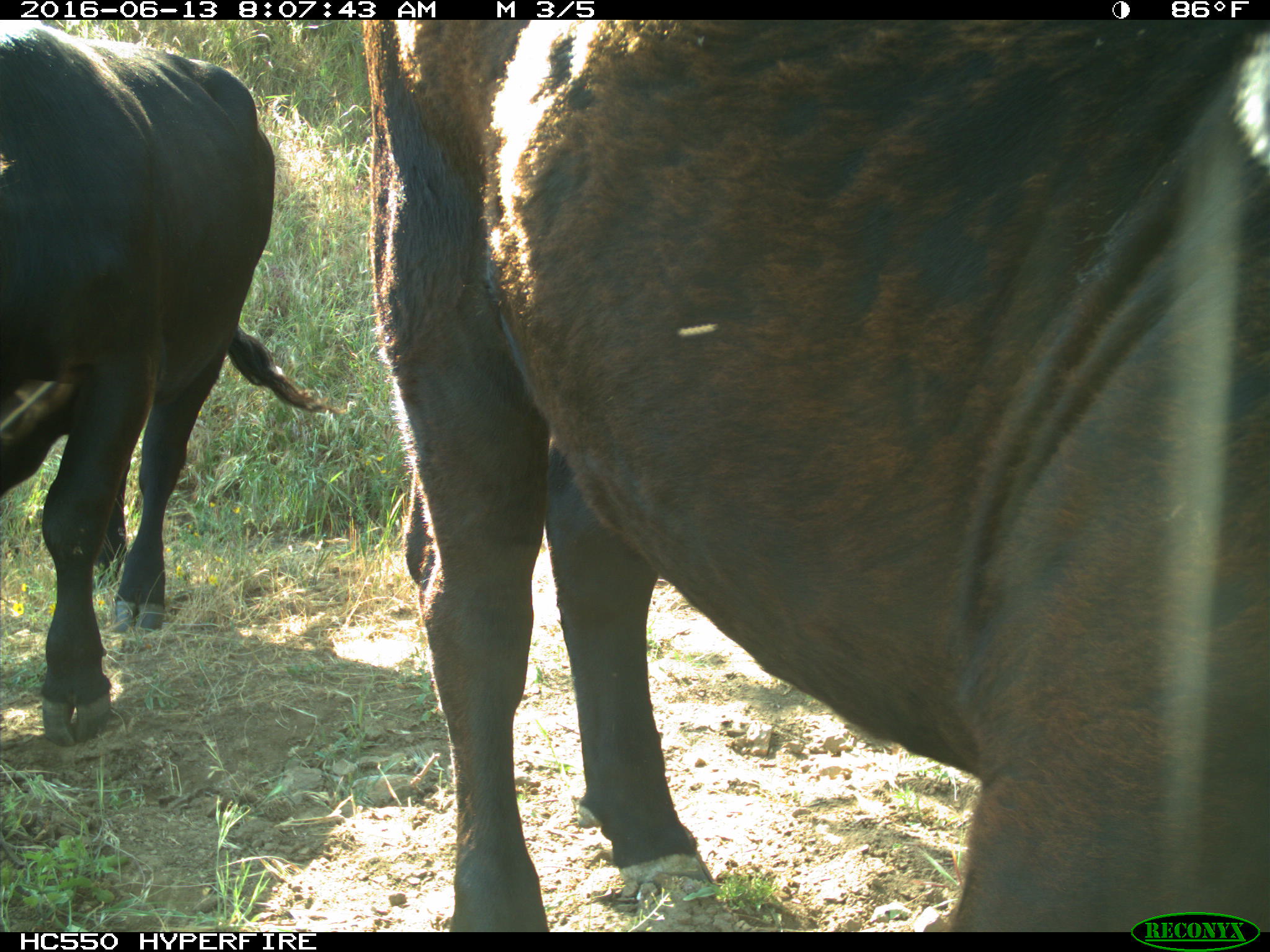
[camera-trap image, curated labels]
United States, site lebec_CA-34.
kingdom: Animalia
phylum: Chordata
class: Mammalia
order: Artiodactyla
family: Bovidae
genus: Bos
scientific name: Bos taurus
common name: domestic cow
Bos taurus (domestic cow).